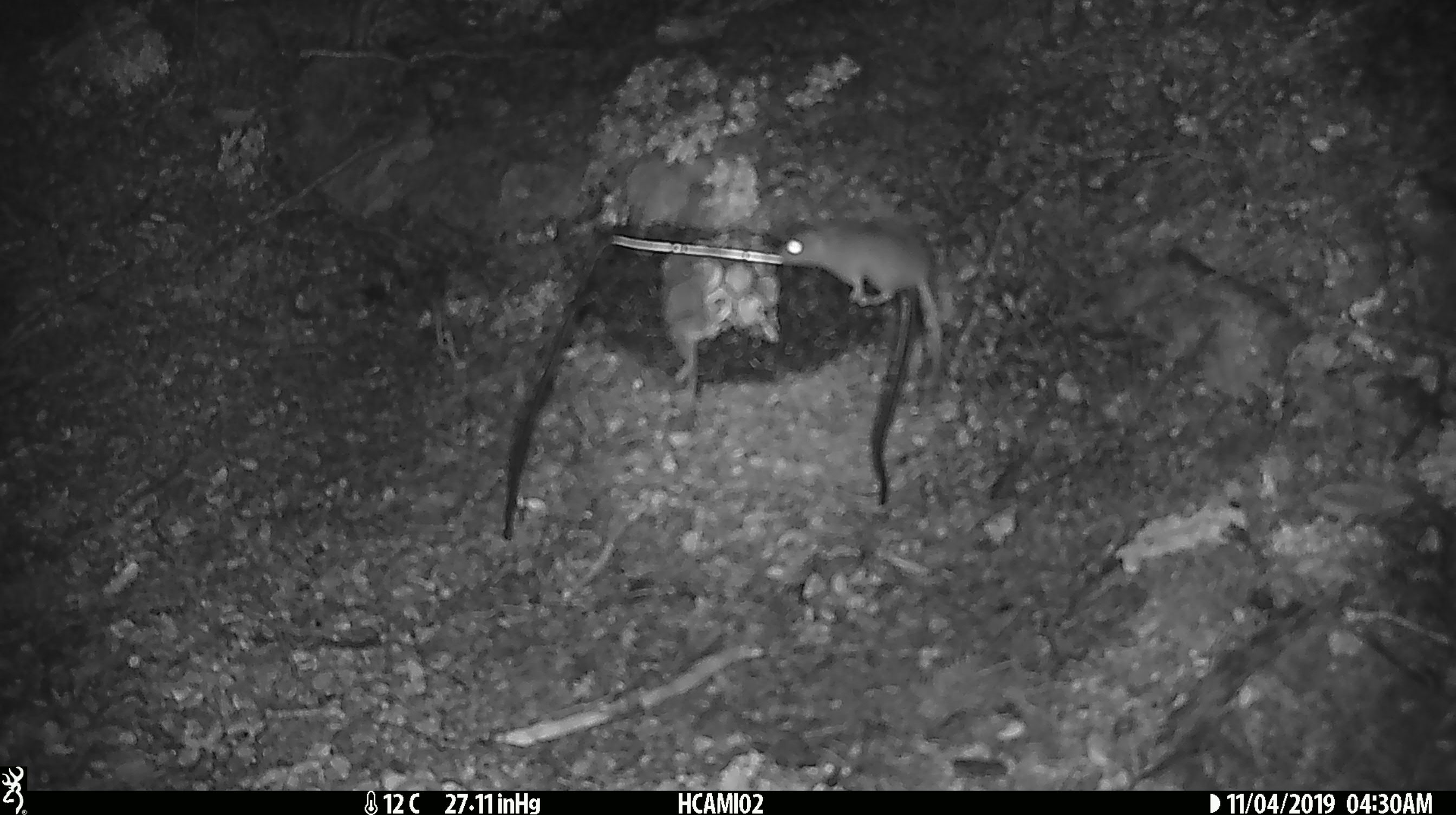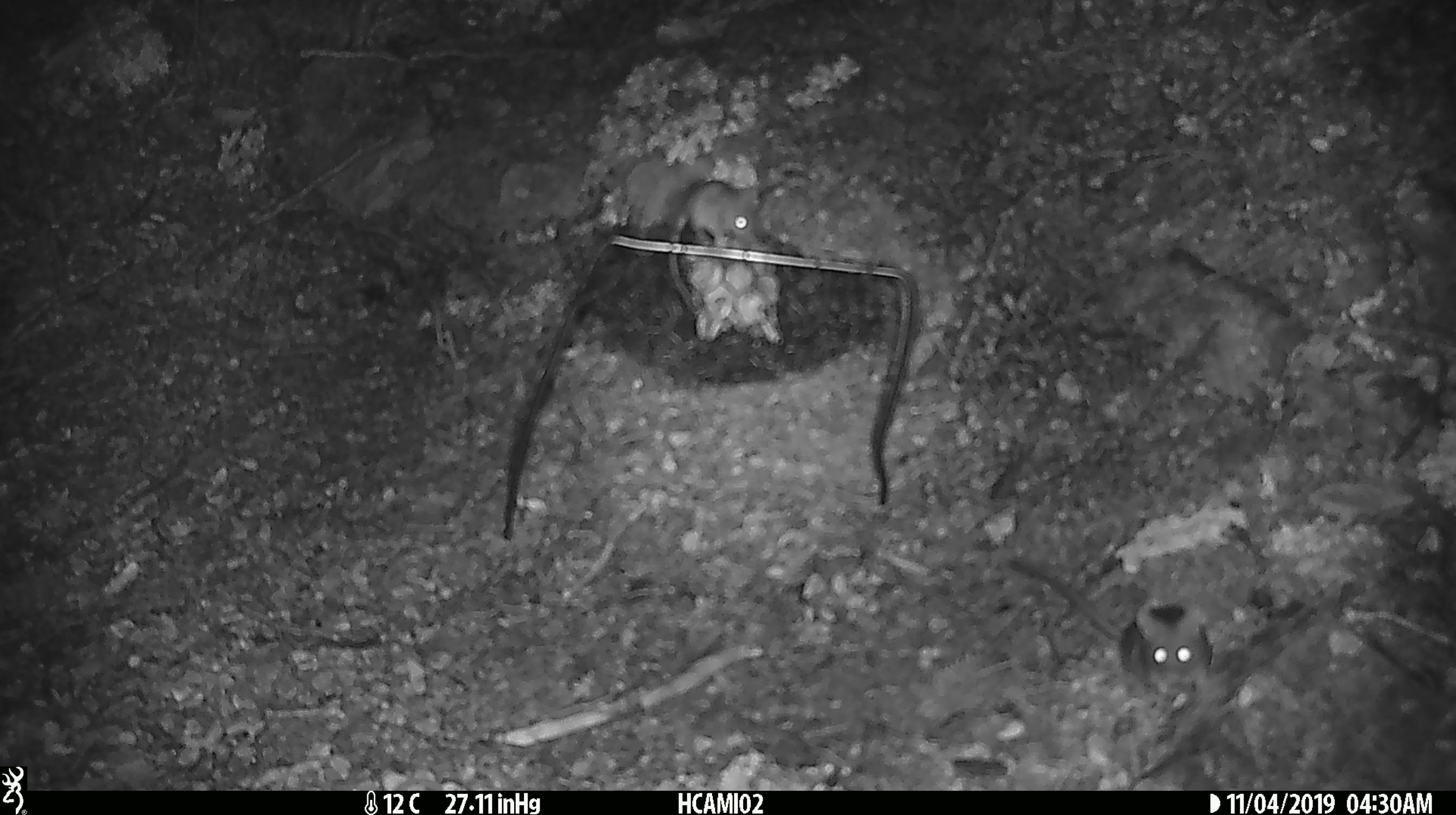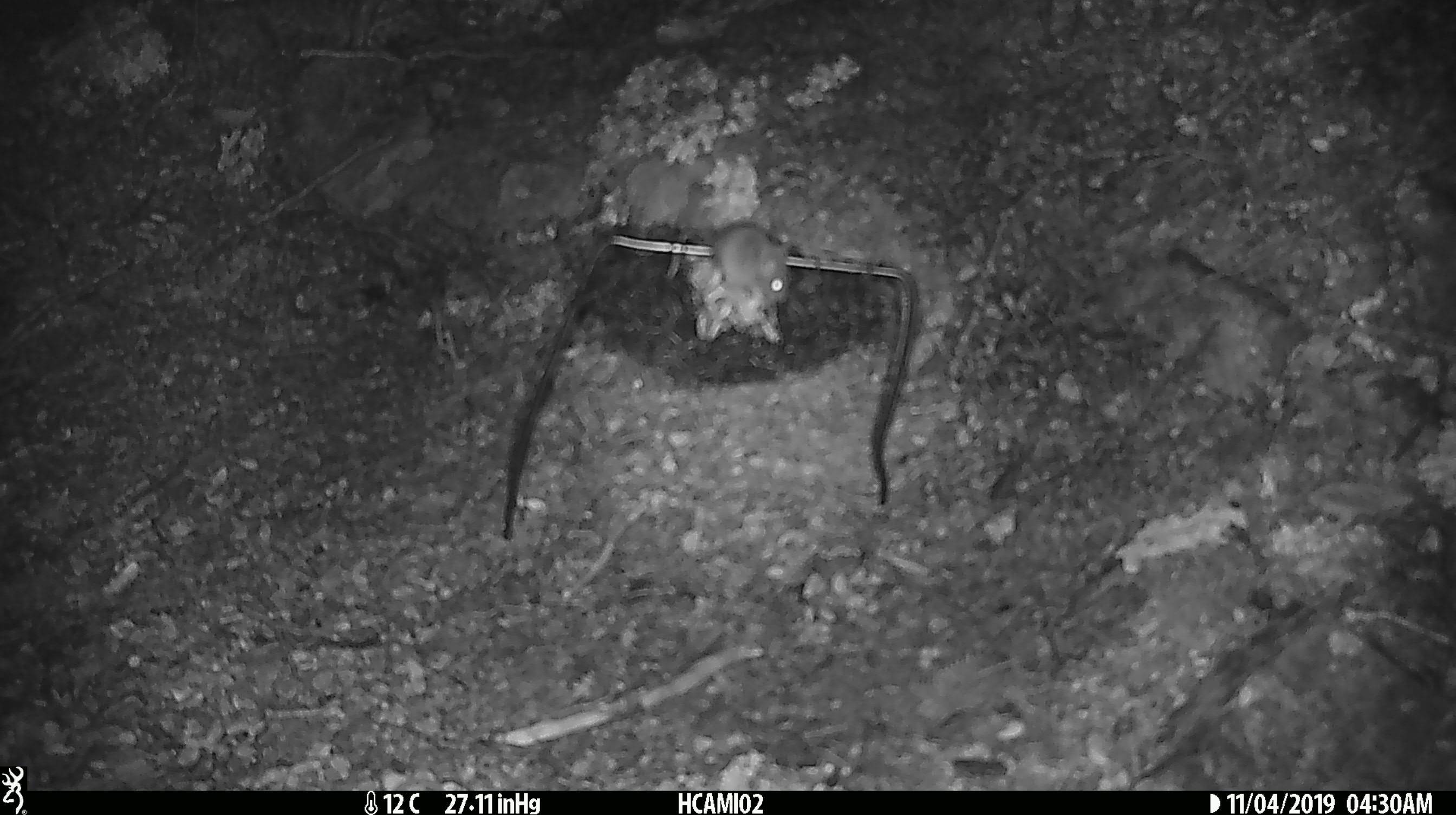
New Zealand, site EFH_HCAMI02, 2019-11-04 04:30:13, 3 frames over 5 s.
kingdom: Animalia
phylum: Chordata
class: Mammalia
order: Rodentia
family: Muridae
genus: Mus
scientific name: Mus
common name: mouse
Mouse (Mus).